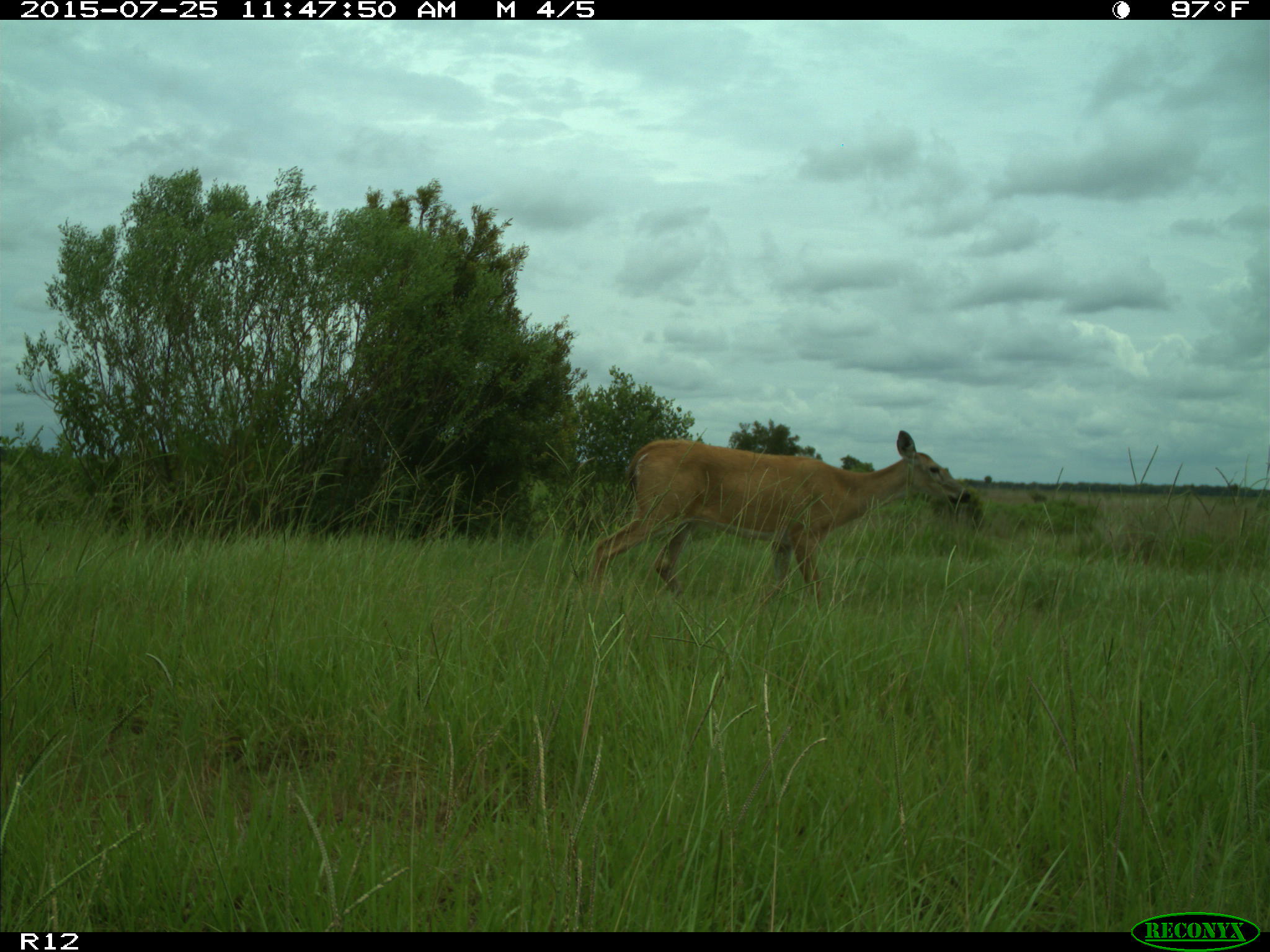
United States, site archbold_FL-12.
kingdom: Animalia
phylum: Chordata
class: Mammalia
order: Artiodactyla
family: Cervidae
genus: Odocoileus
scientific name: Odocoileus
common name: deer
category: unidentified deer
Unidentified deer (deer) (Odocoileus).